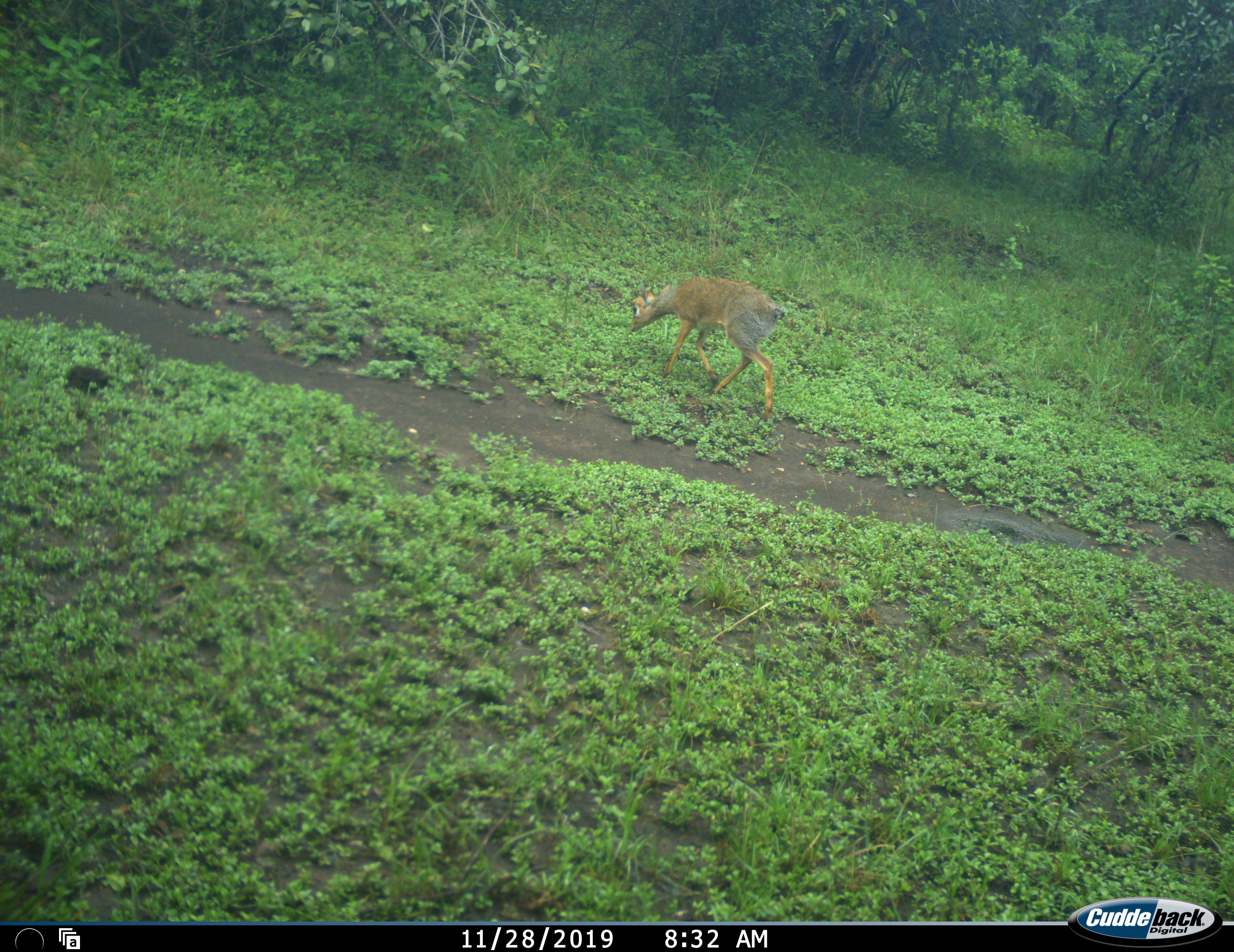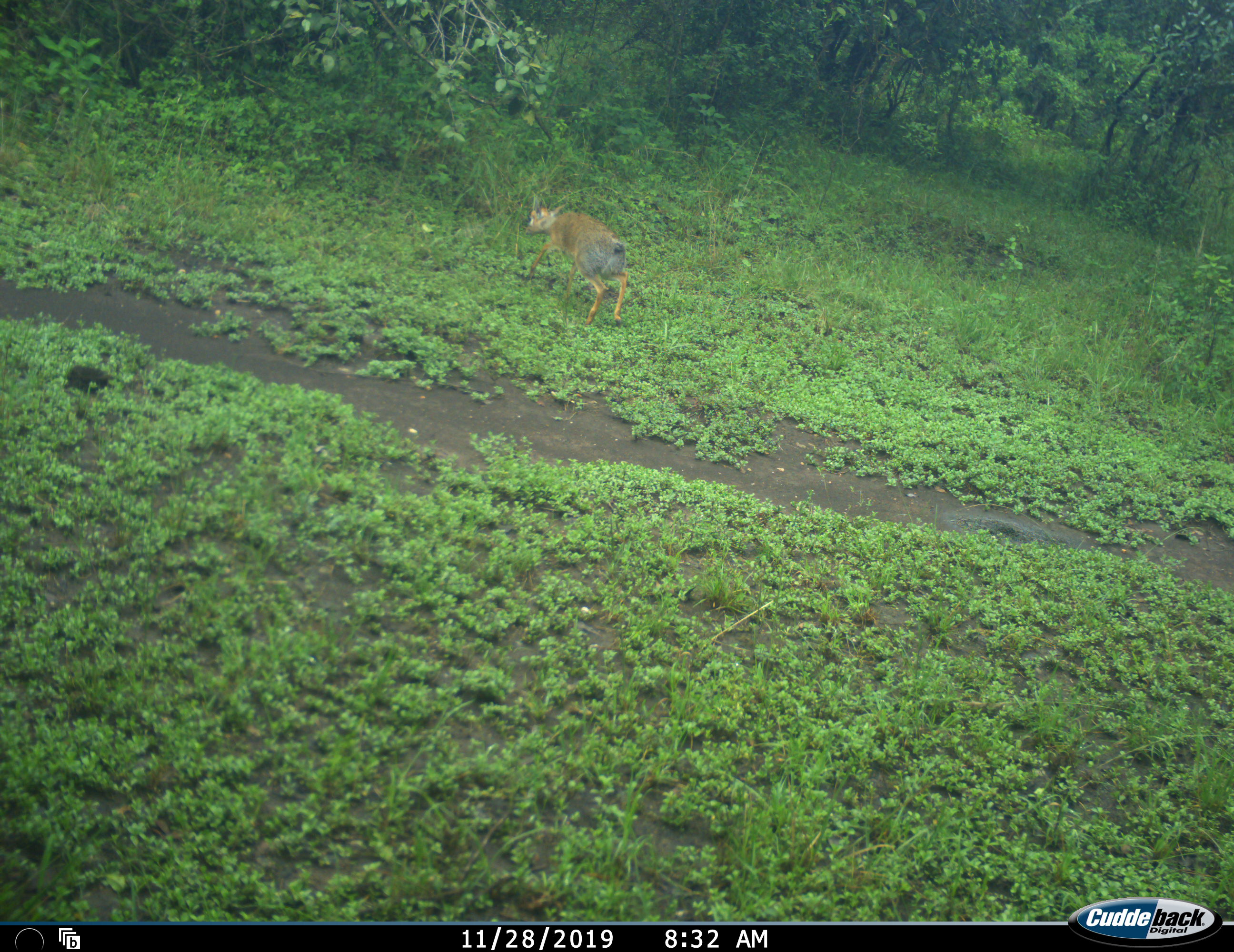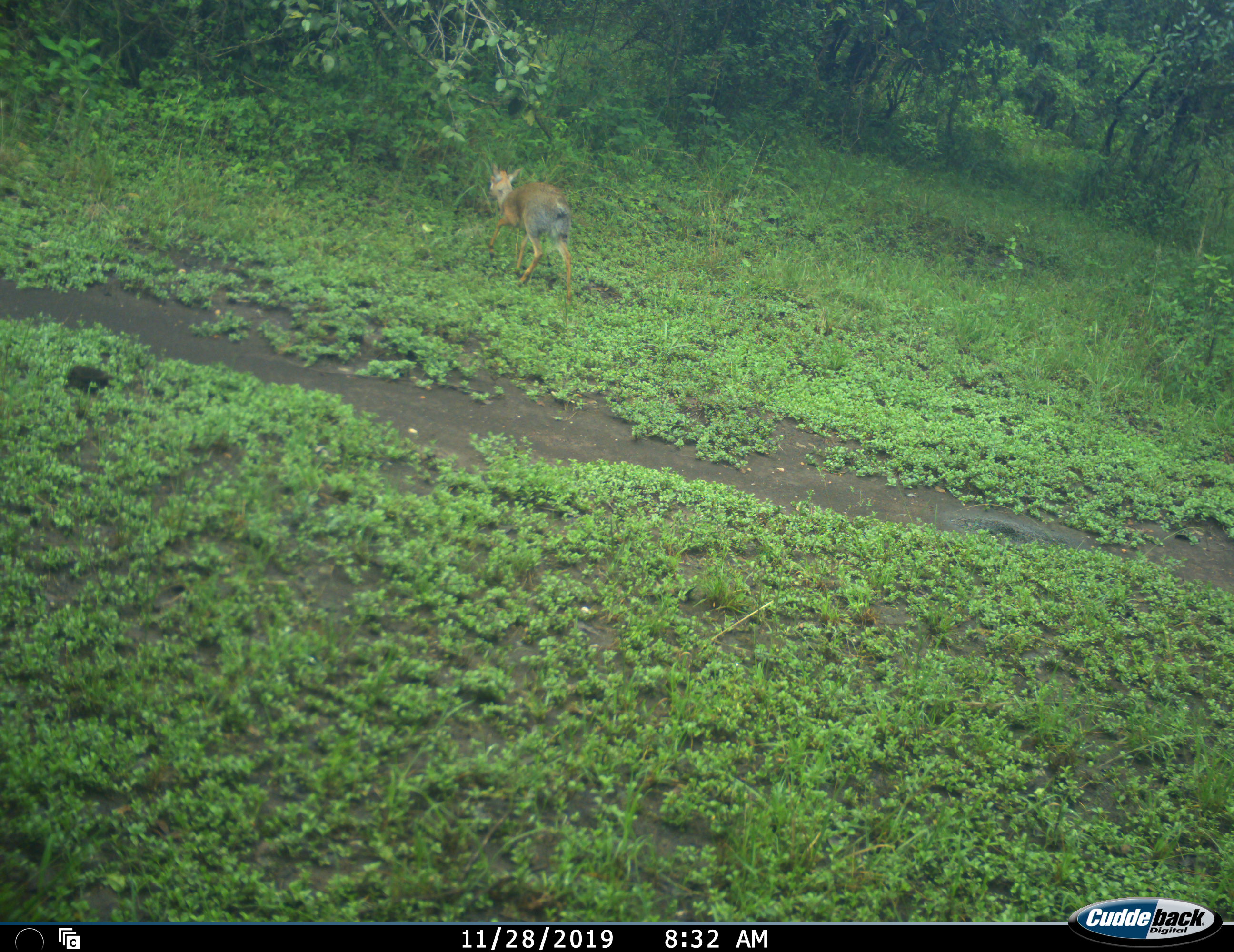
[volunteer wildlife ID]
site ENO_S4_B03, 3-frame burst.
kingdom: Animalia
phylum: Chordata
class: Mammalia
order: Artiodactyla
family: Bovidae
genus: Madoqua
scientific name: Madoqua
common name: dik-dik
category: dikdik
Dikdik (dik-dik) (Madoqua), count 1. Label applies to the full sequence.